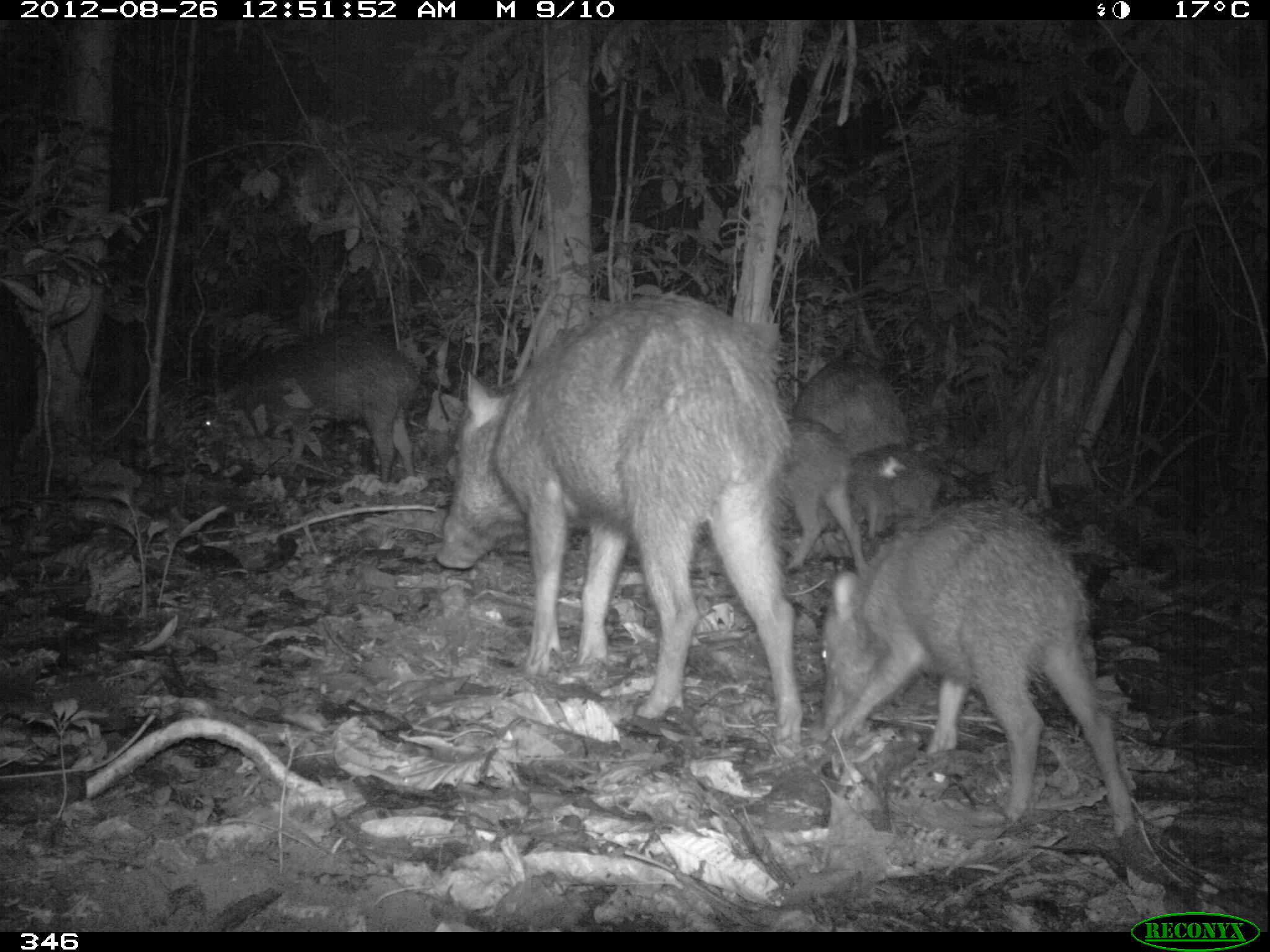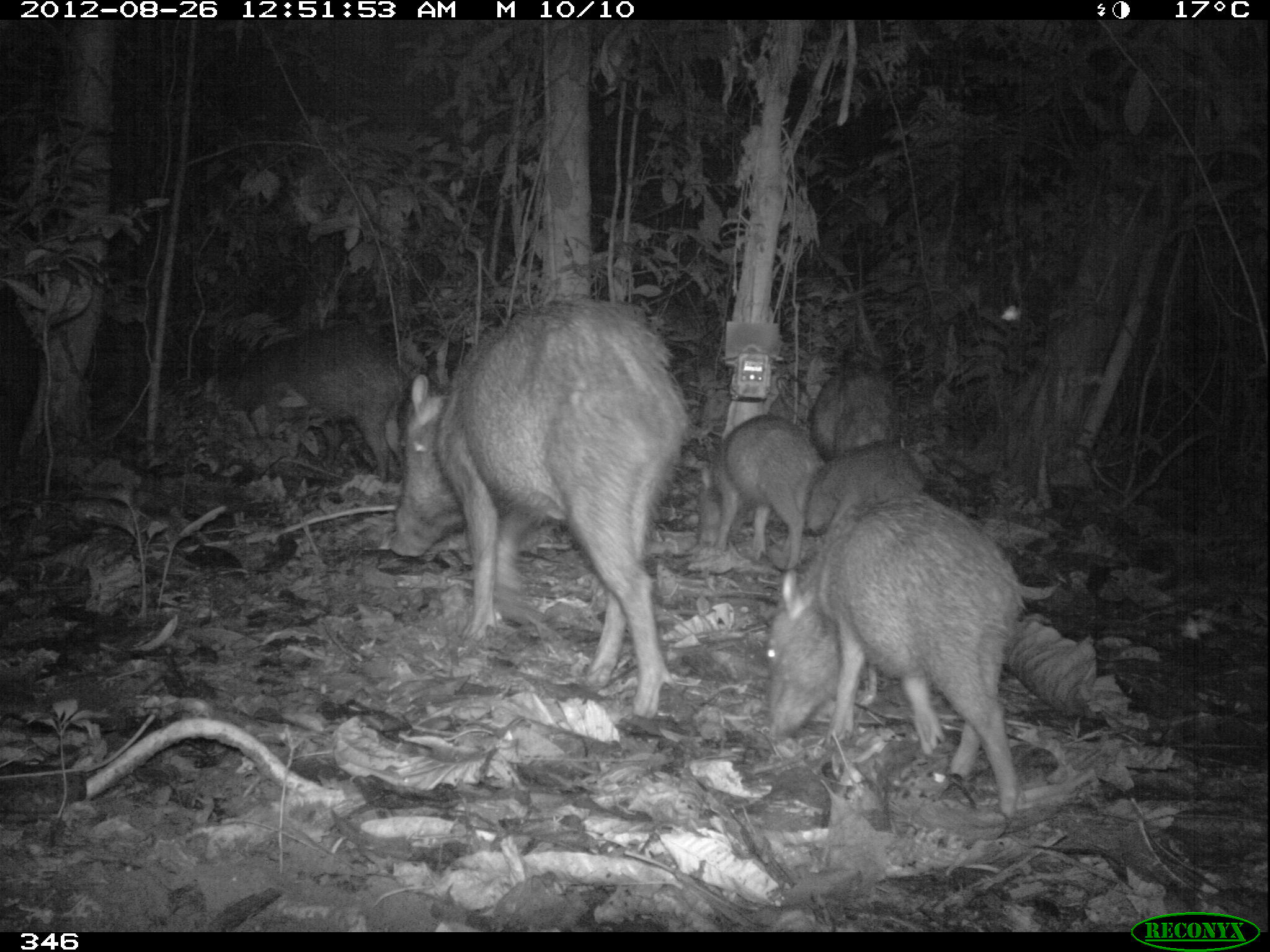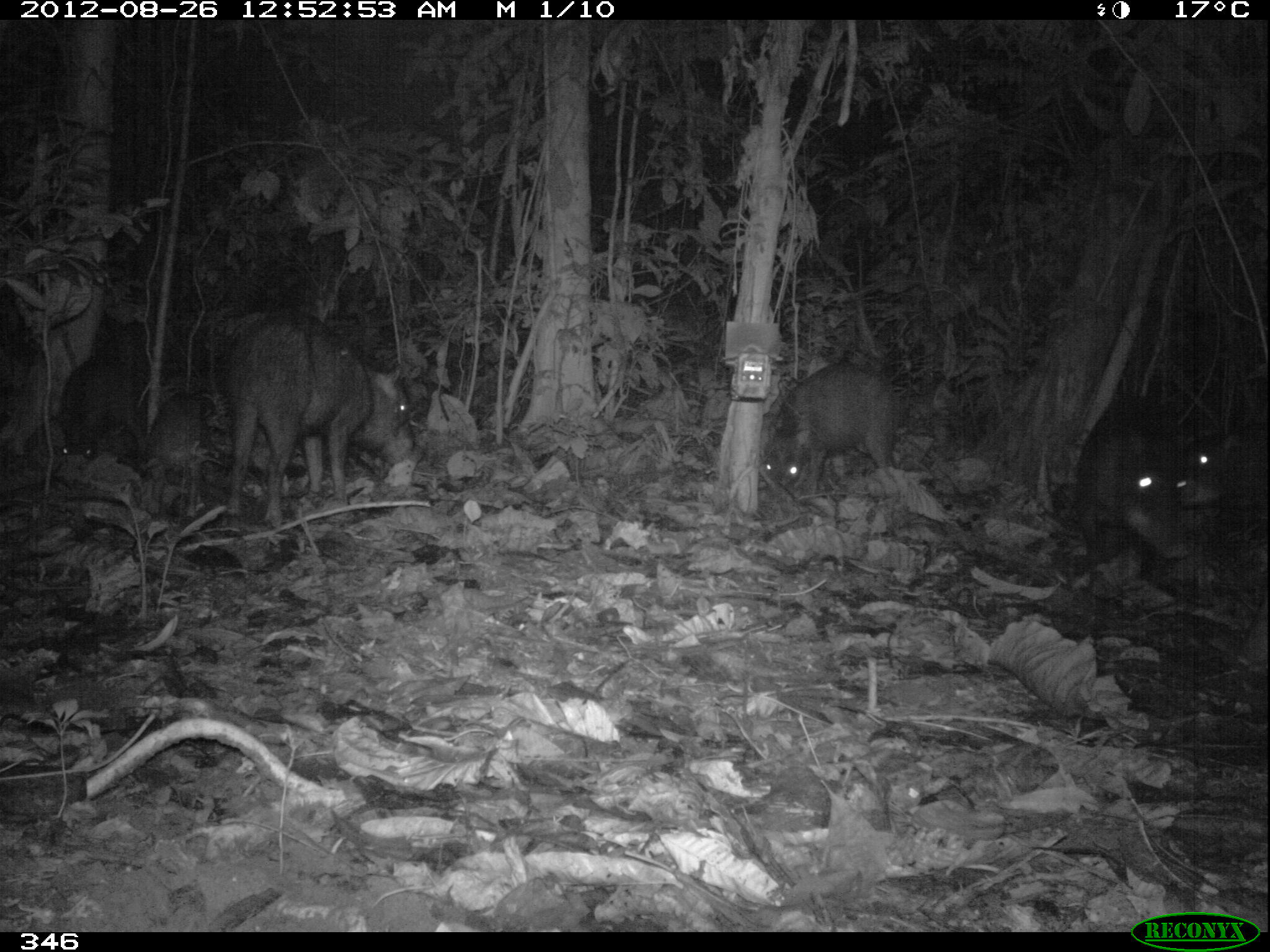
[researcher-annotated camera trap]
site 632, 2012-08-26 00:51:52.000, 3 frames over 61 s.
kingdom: Animalia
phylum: Chordata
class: Mammalia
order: Artiodactyla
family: Tayassuidae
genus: Tayassu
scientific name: Tayassu pecari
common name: white-lipped peccary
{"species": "Tayassu pecari (white-lipped peccary)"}